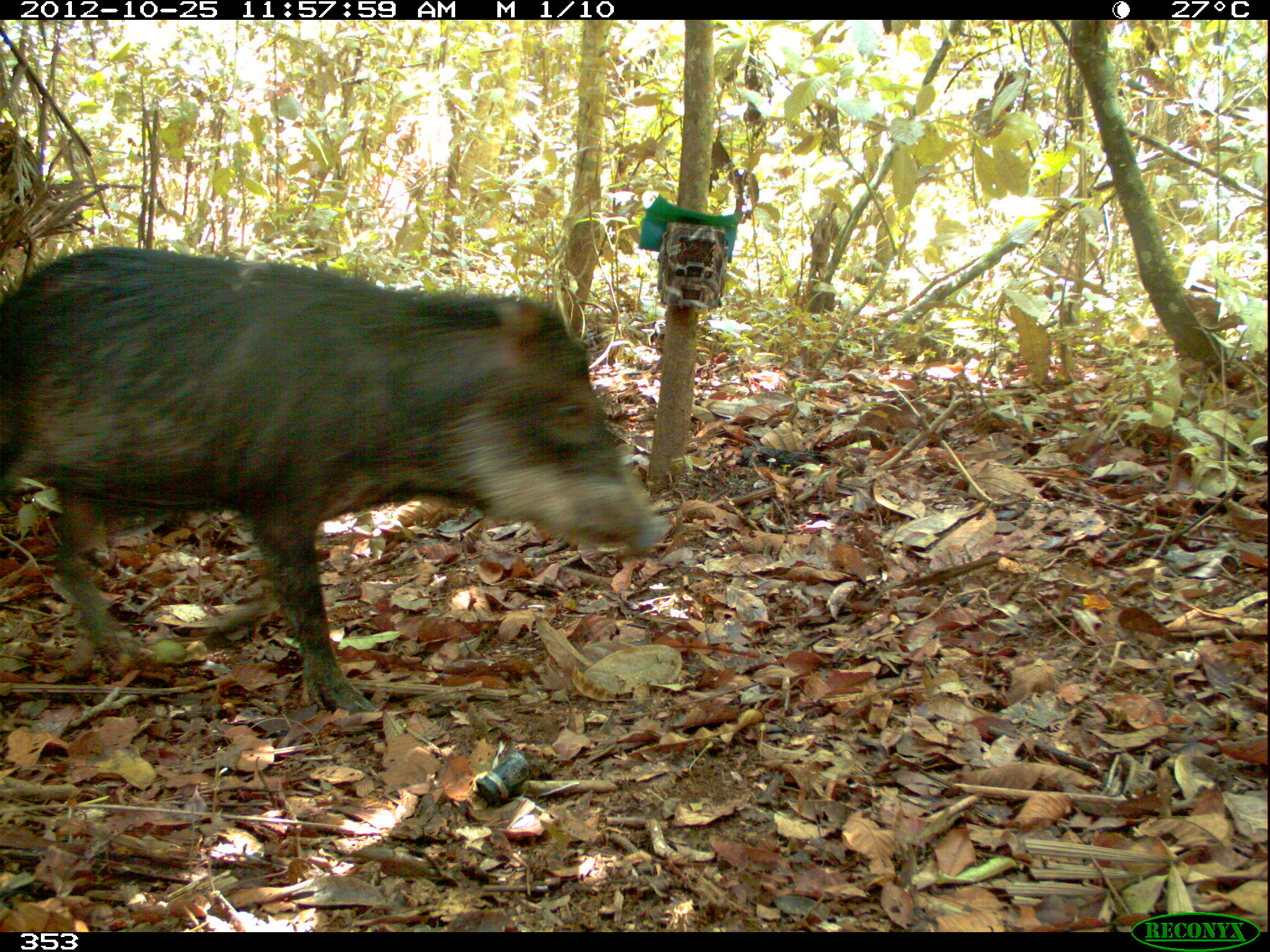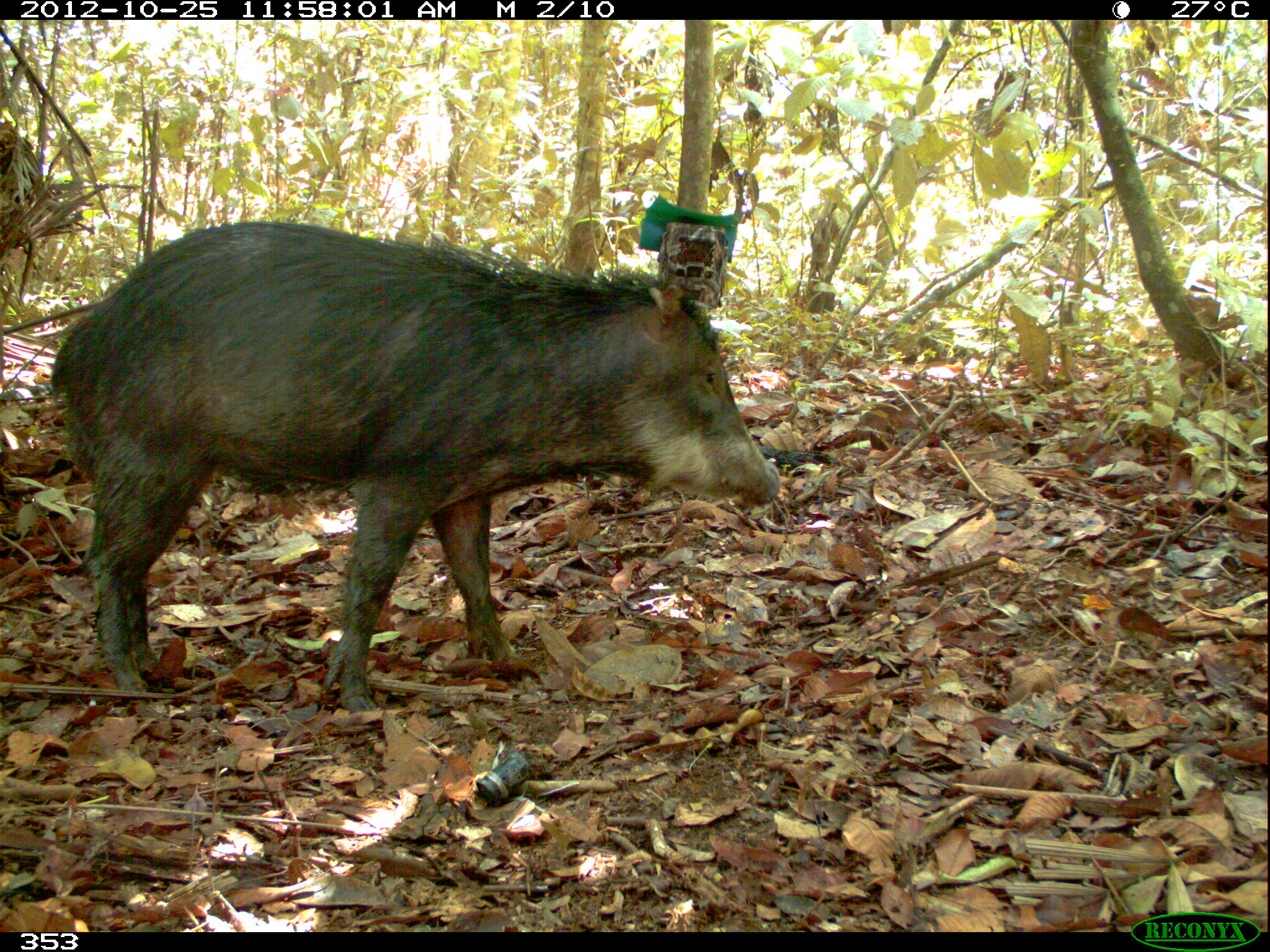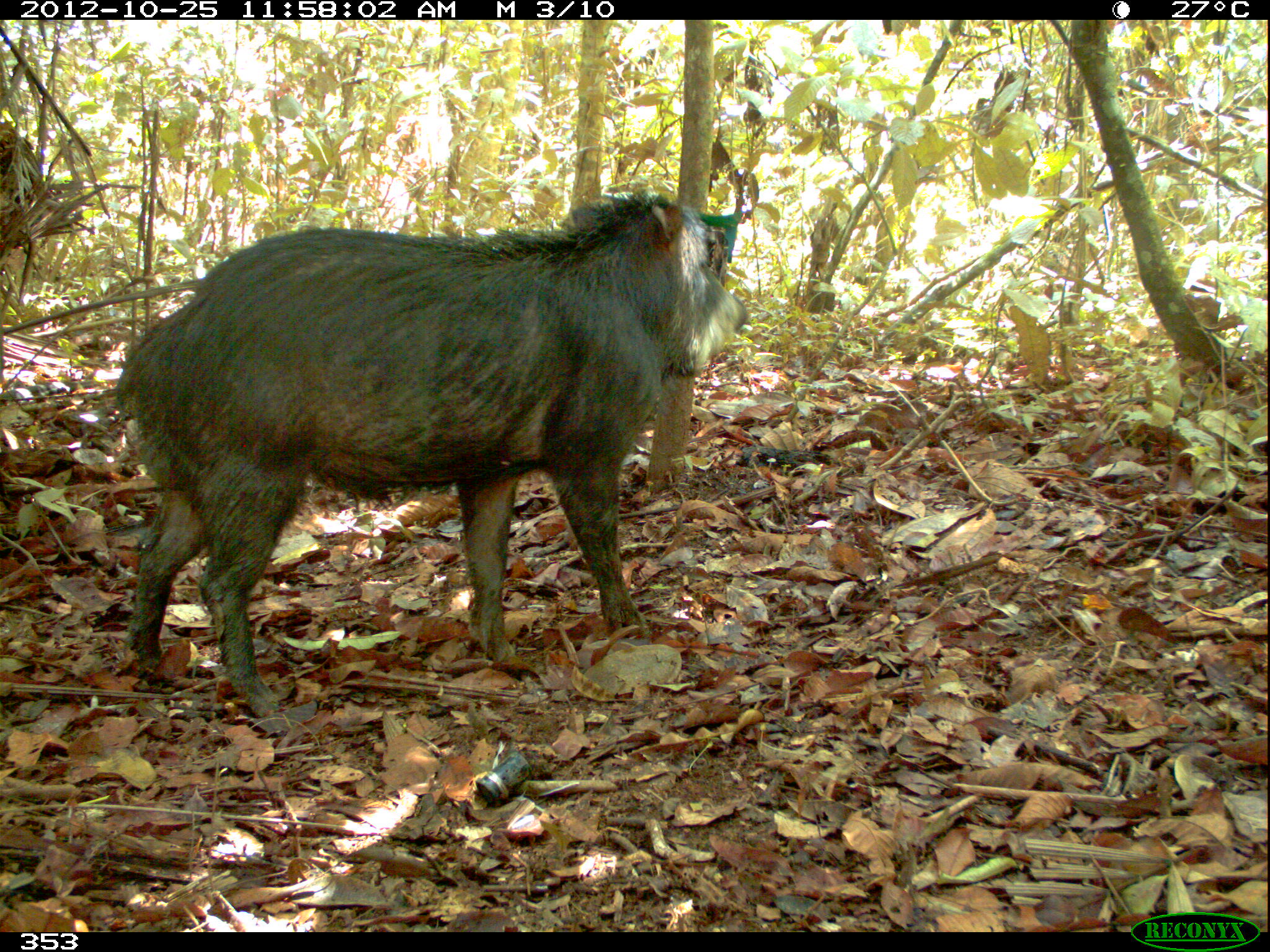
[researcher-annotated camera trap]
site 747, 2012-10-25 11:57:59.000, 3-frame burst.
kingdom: Animalia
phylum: Chordata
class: Mammalia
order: Artiodactyla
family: Tayassuidae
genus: Tayassu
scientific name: Tayassu pecari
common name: white-lipped peccary